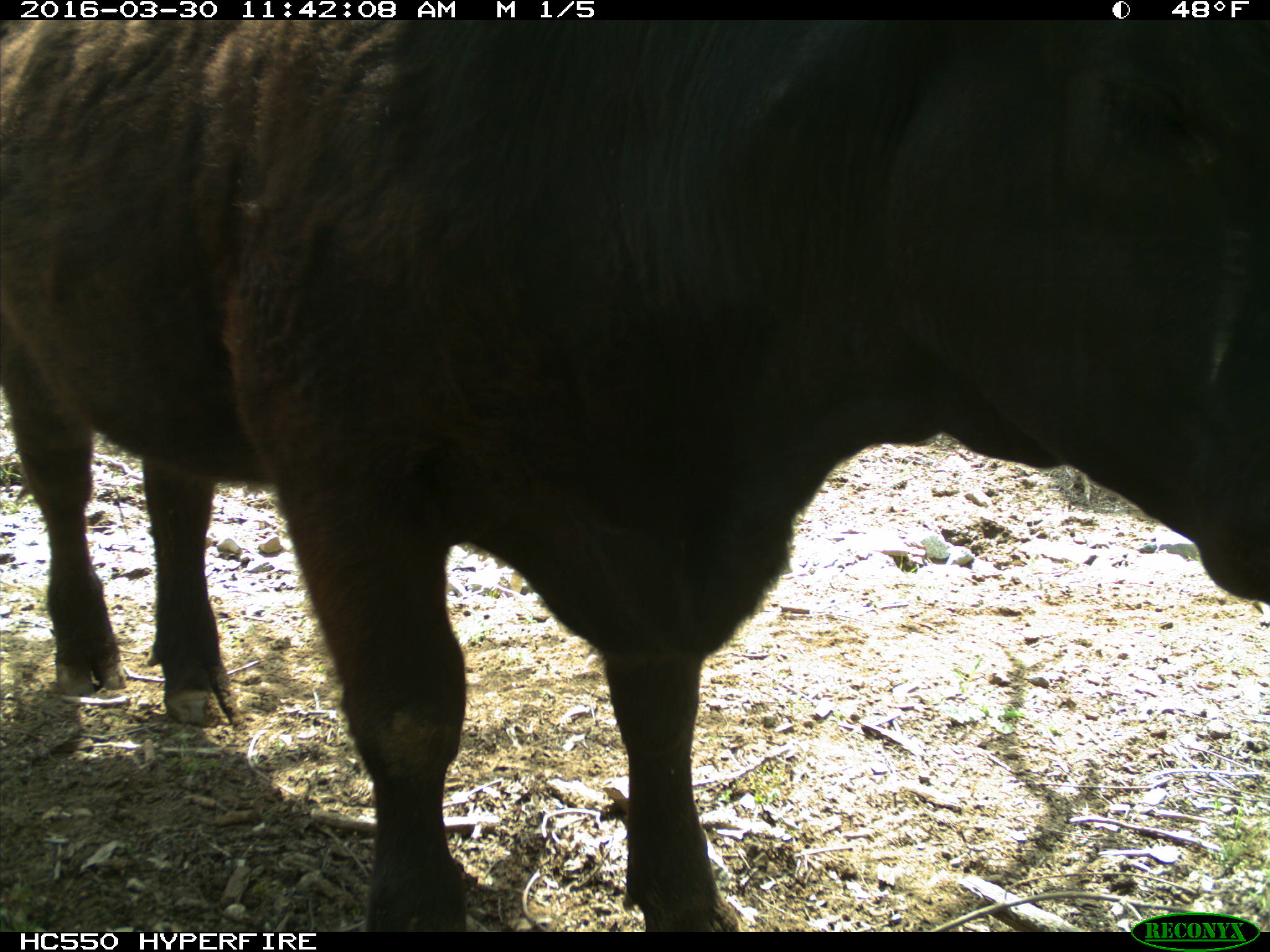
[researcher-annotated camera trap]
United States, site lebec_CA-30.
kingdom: Animalia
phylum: Chordata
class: Mammalia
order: Artiodactyla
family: Bovidae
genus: Bos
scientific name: Bos taurus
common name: domestic cow